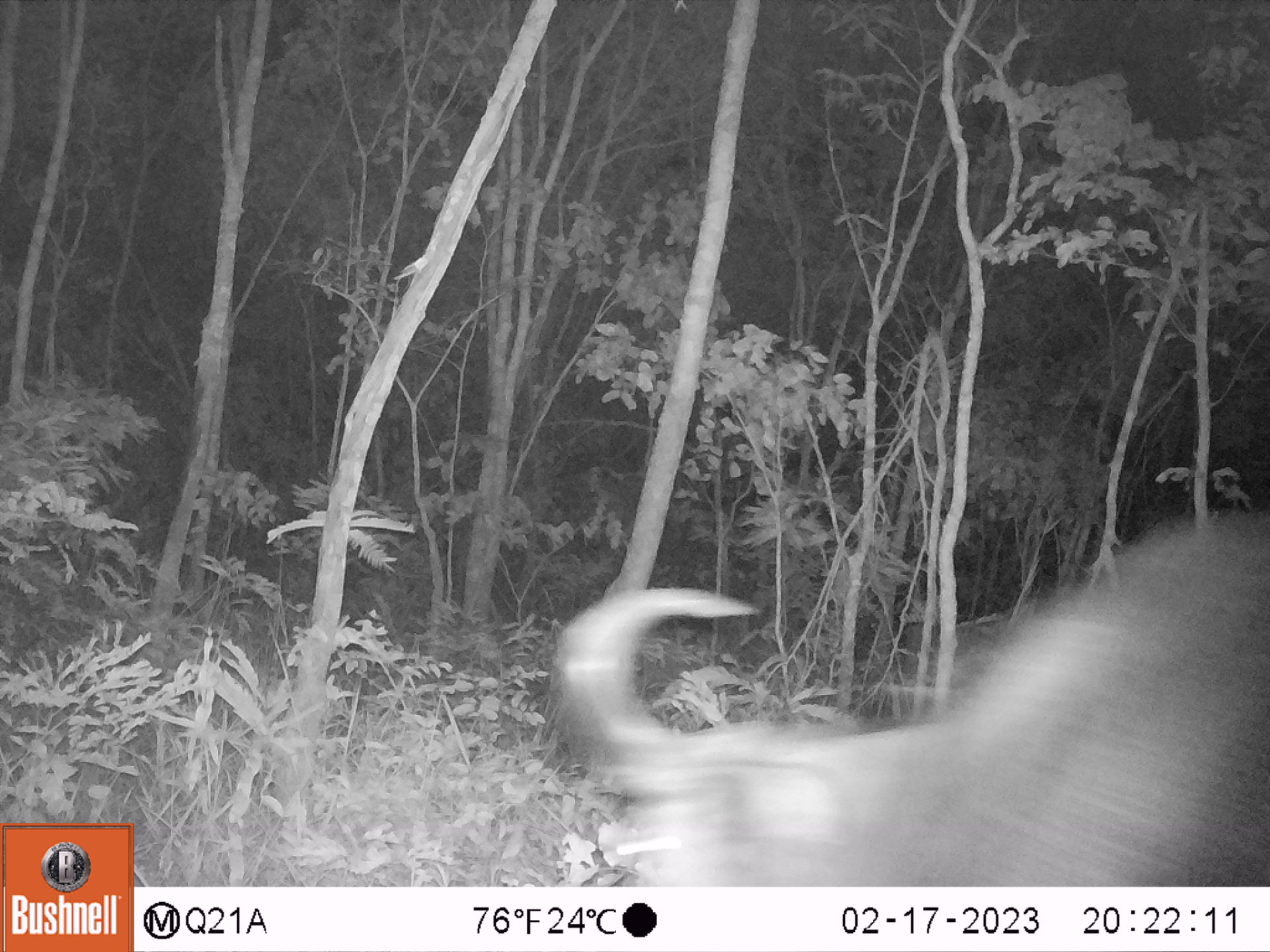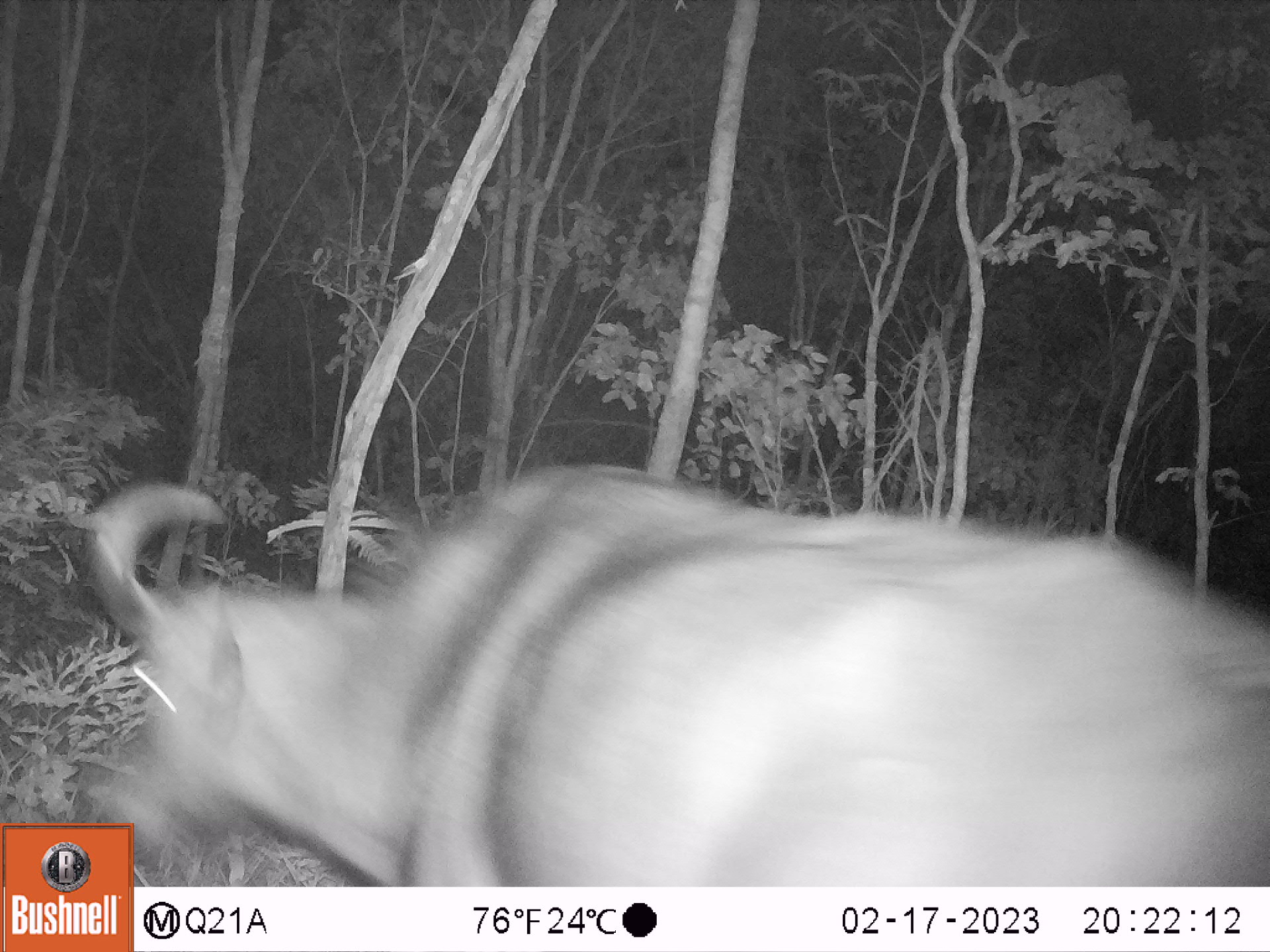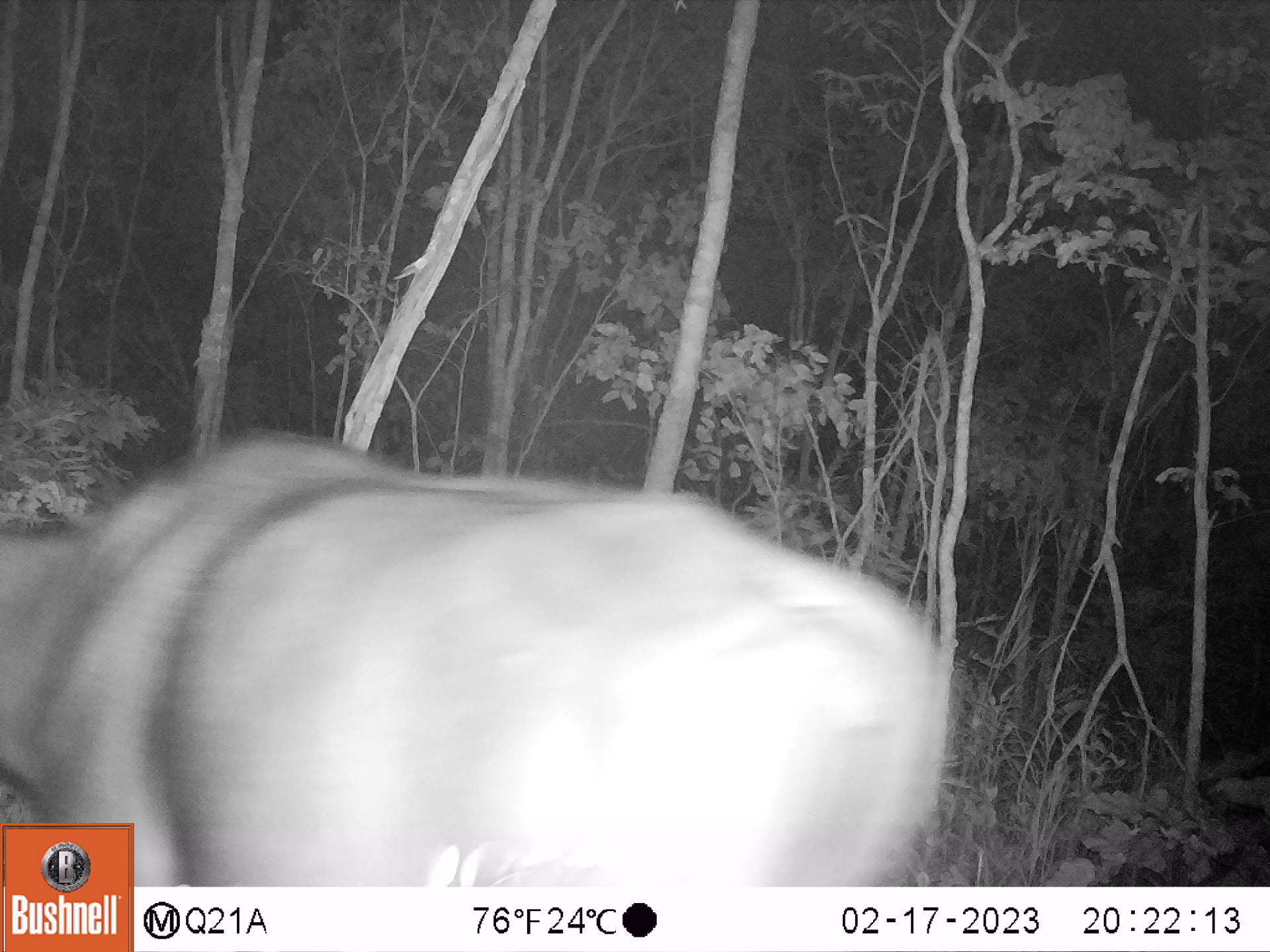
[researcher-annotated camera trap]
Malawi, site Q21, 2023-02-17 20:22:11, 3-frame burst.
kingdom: Animalia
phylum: Chordata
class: Mammalia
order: Artiodactyla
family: Bovidae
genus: Syncerus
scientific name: Syncerus caffer caffer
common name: cape buffalo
Cape buffalo (Syncerus caffer caffer), count 1.